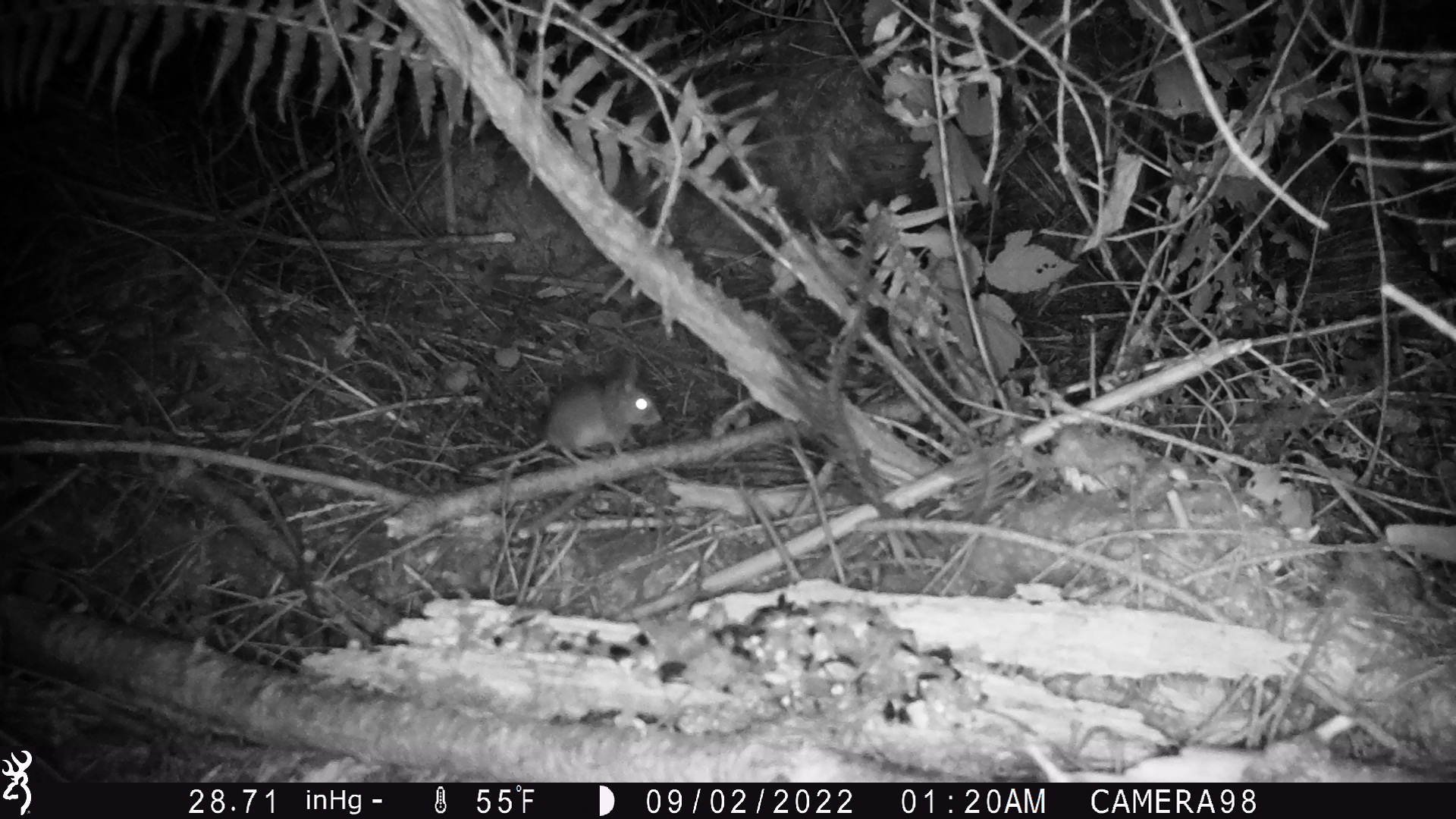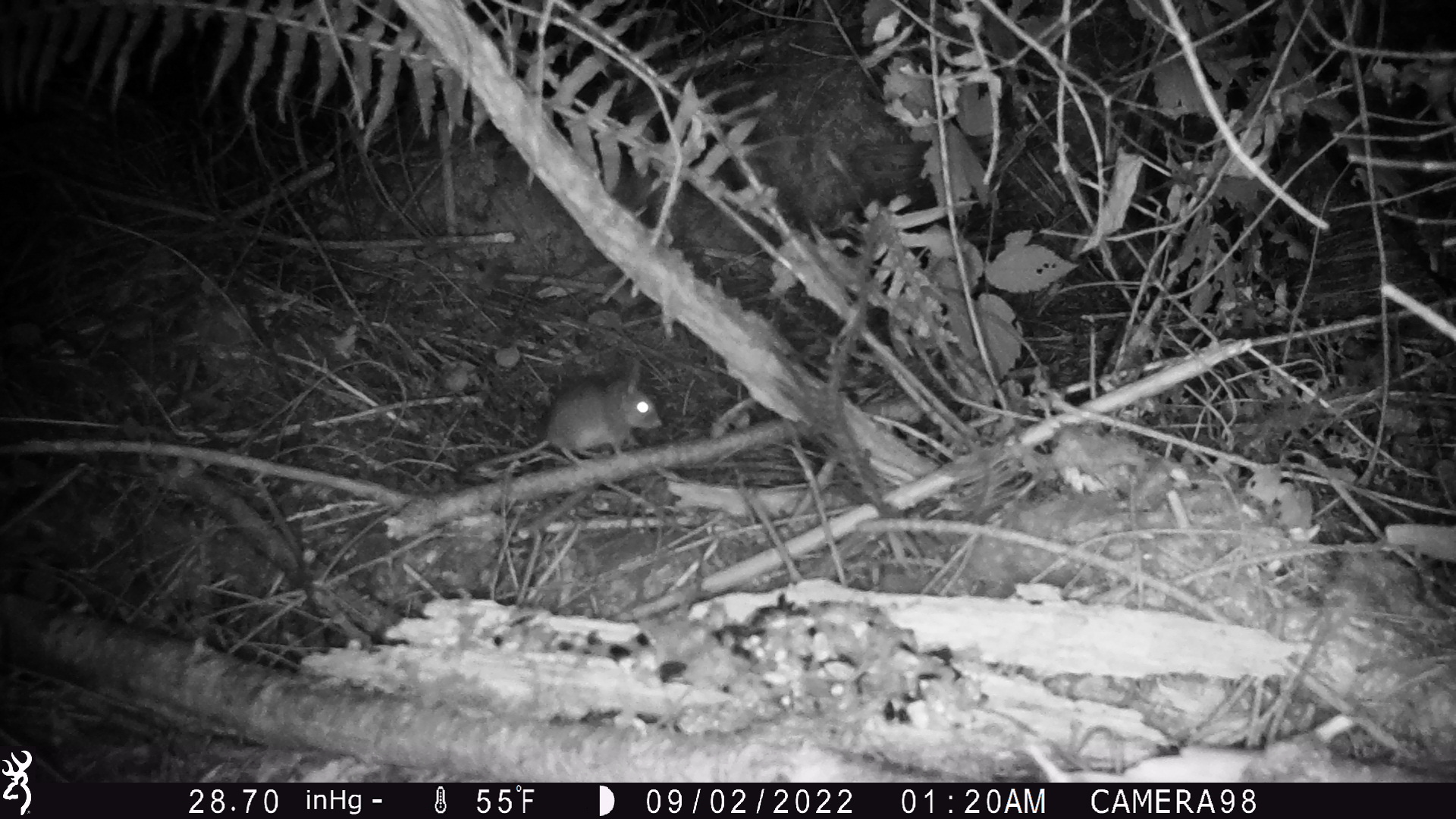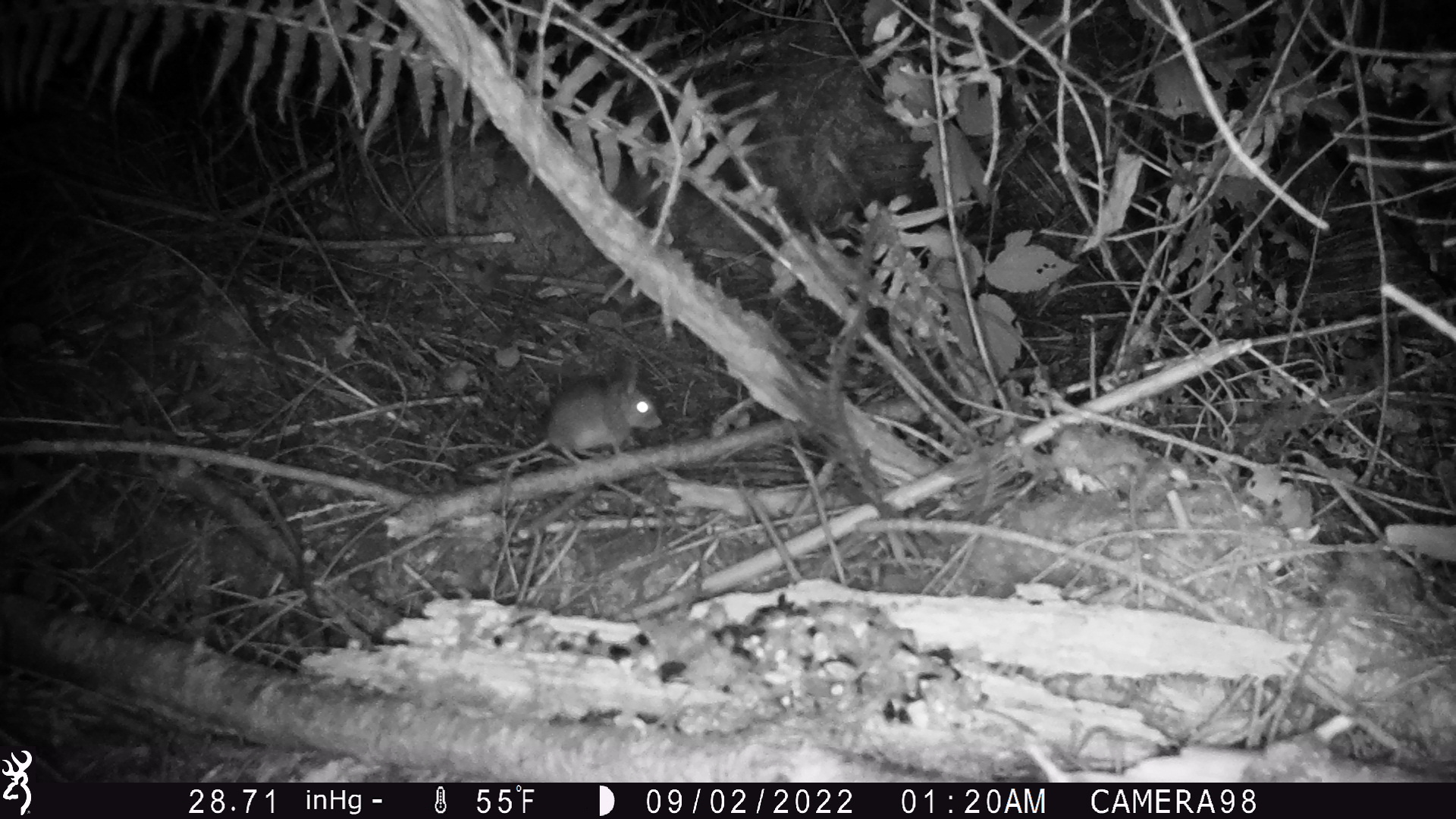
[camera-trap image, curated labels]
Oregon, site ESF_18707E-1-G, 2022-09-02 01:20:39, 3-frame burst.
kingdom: Animalia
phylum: Chordata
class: Mammalia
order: Rodentia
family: Cricetidae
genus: Neotoma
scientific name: Neotoma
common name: woodrats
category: neotoma species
Neotoma species (woodrats) (Neotoma).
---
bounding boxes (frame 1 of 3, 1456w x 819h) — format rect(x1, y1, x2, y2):
neotoma species: rect(452, 329, 684, 484)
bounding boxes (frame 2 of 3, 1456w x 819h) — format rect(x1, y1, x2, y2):
neotoma species: rect(426, 366, 664, 489)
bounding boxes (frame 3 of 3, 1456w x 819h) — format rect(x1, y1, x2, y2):
neotoma species: rect(439, 339, 675, 487)